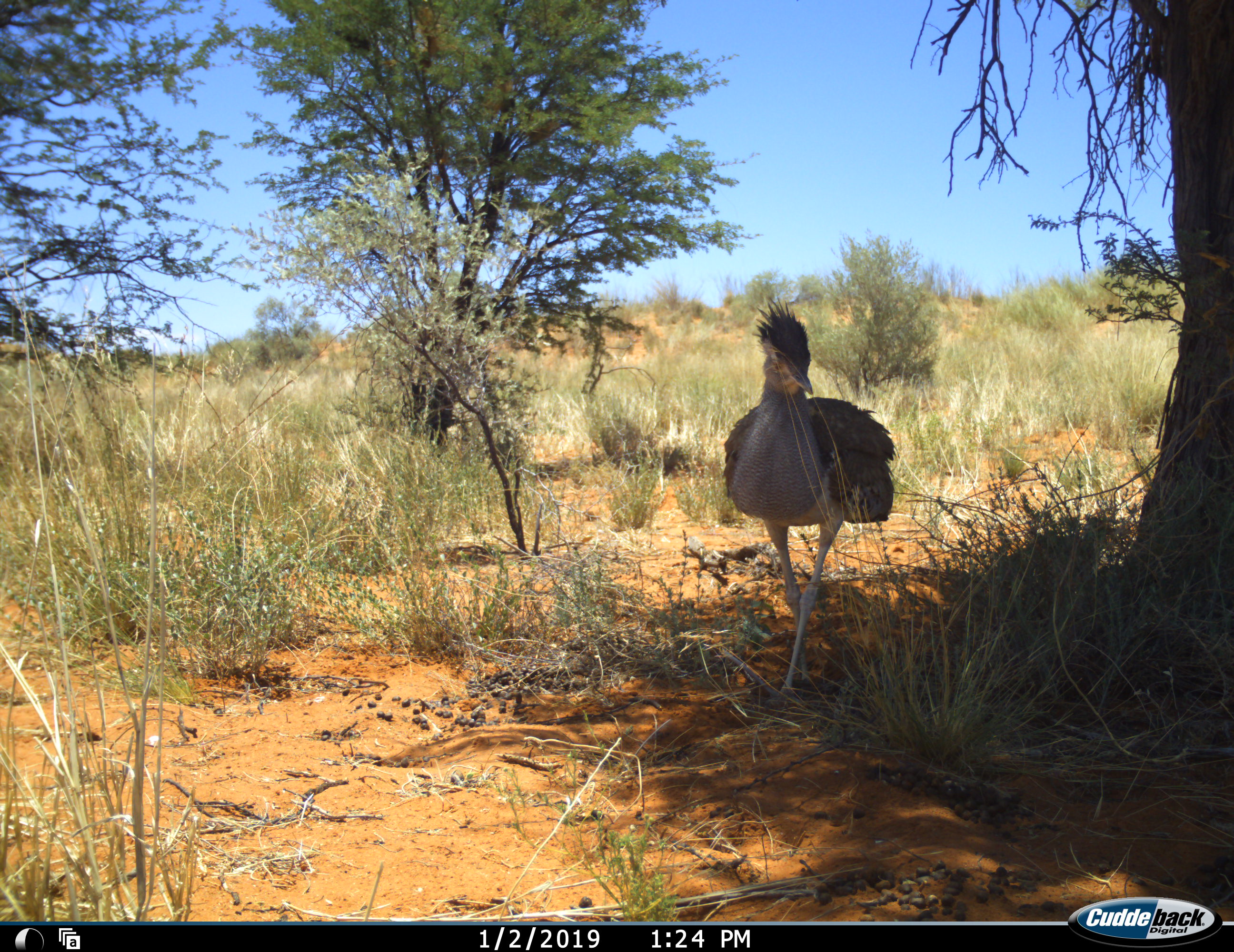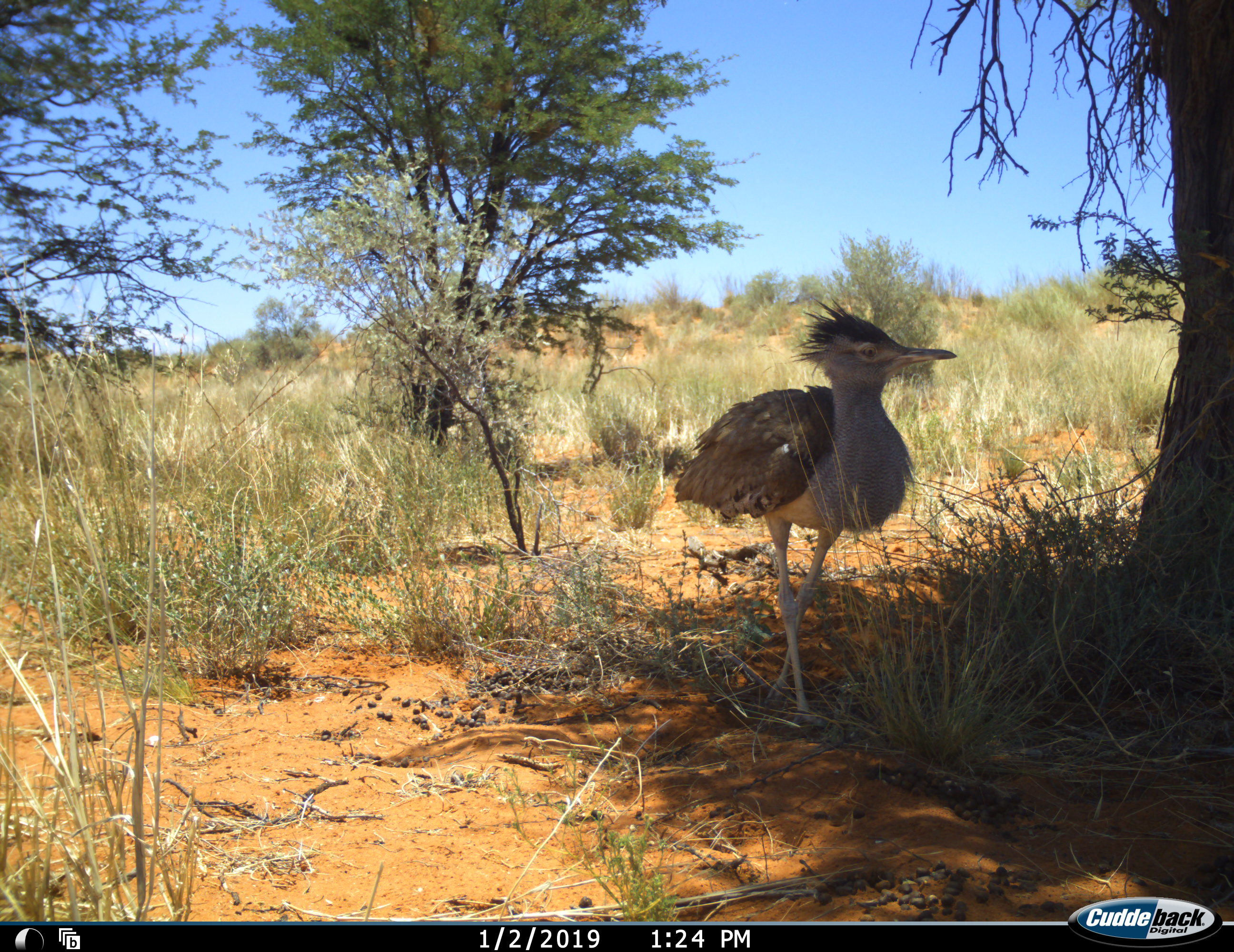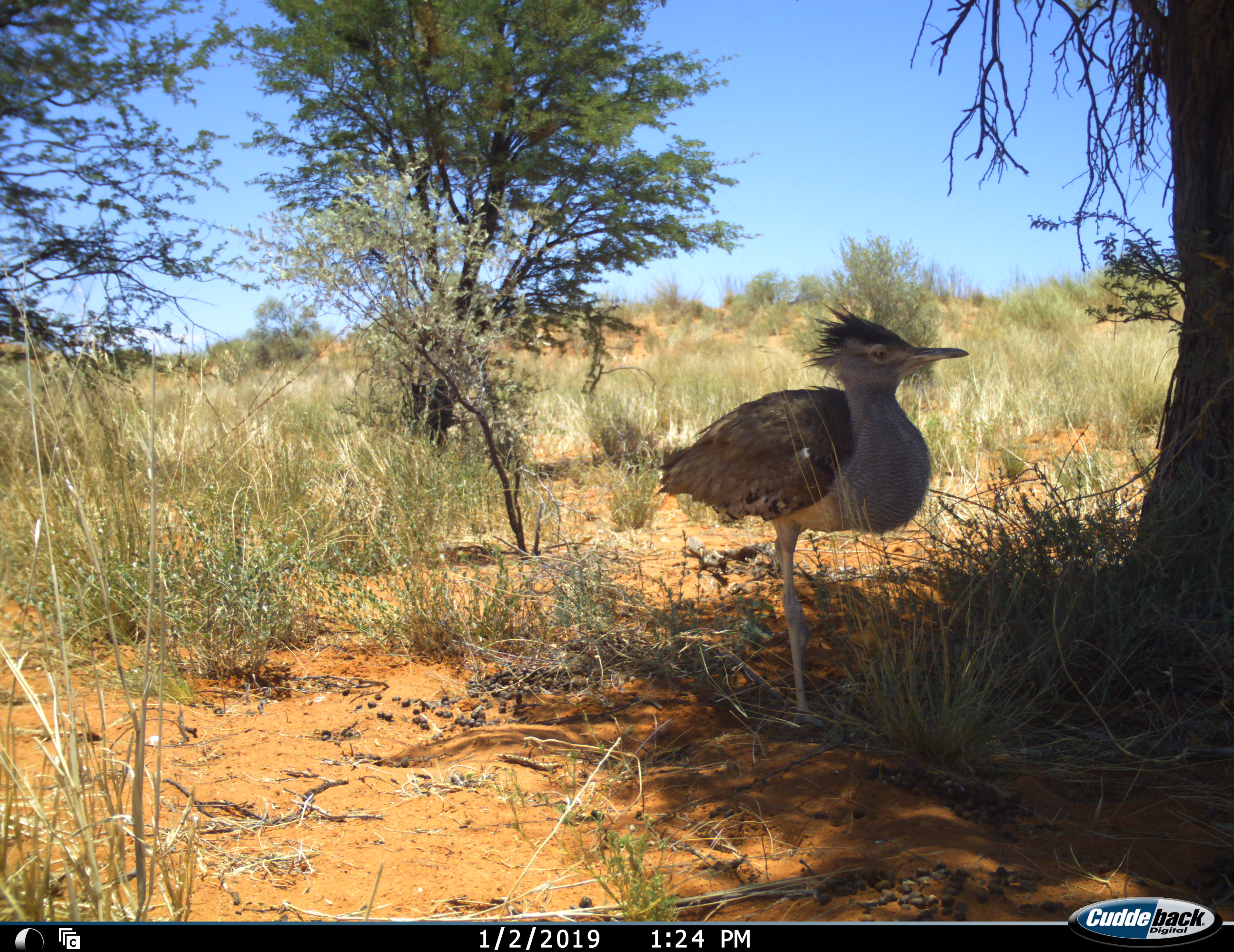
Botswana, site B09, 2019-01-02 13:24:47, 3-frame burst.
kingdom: Animalia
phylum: Chordata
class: Aves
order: Otidiformes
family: Otididae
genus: Ardeotis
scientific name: Ardeotis kori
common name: kori bustard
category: bustardkori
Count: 1.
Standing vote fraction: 44%.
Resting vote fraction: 0%.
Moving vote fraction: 71%.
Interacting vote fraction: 0%.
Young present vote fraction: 0%.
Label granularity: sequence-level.